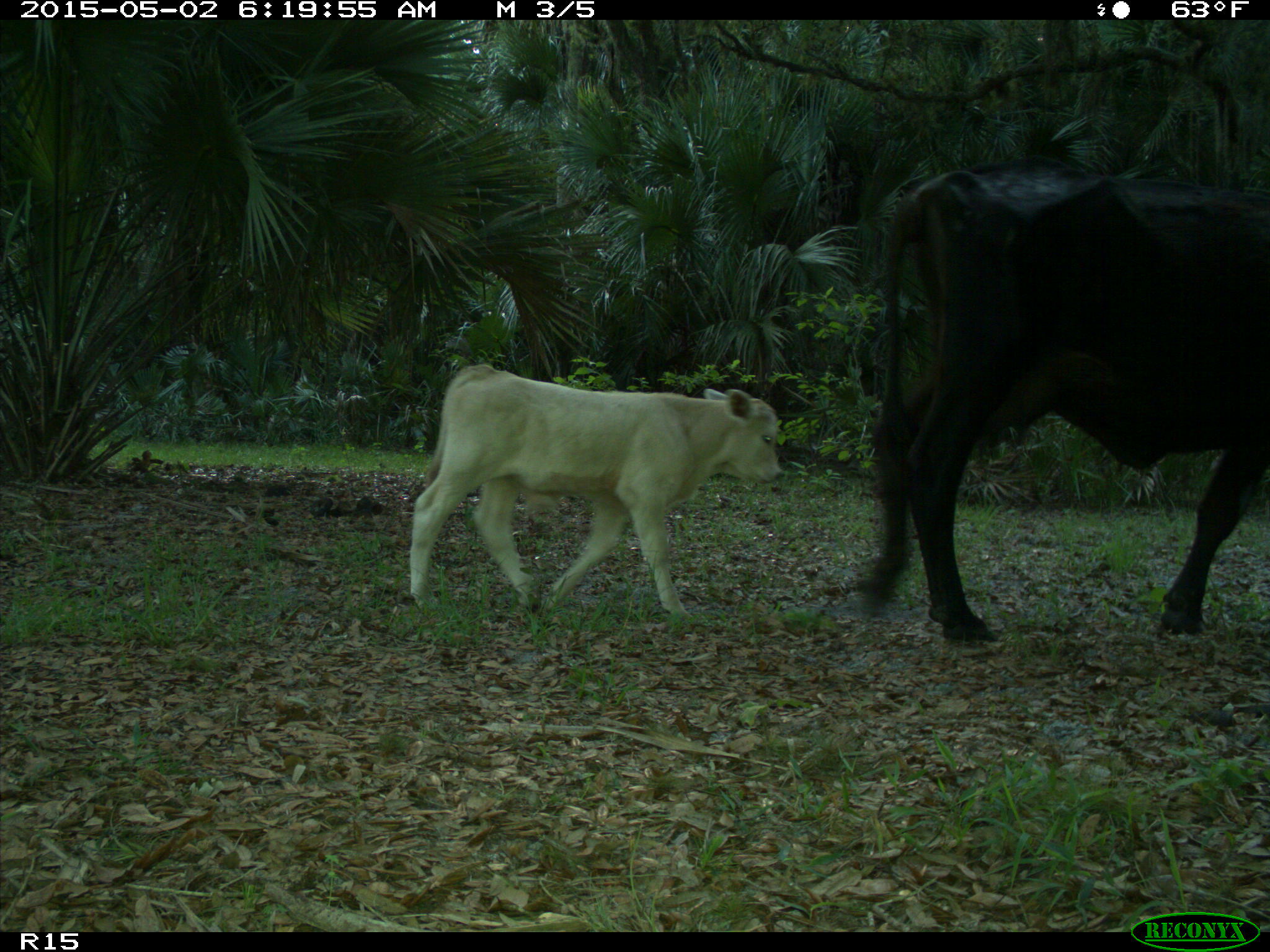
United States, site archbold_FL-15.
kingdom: Animalia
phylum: Chordata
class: Mammalia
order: Artiodactyla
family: Bovidae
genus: Bos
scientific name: Bos taurus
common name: domestic cow